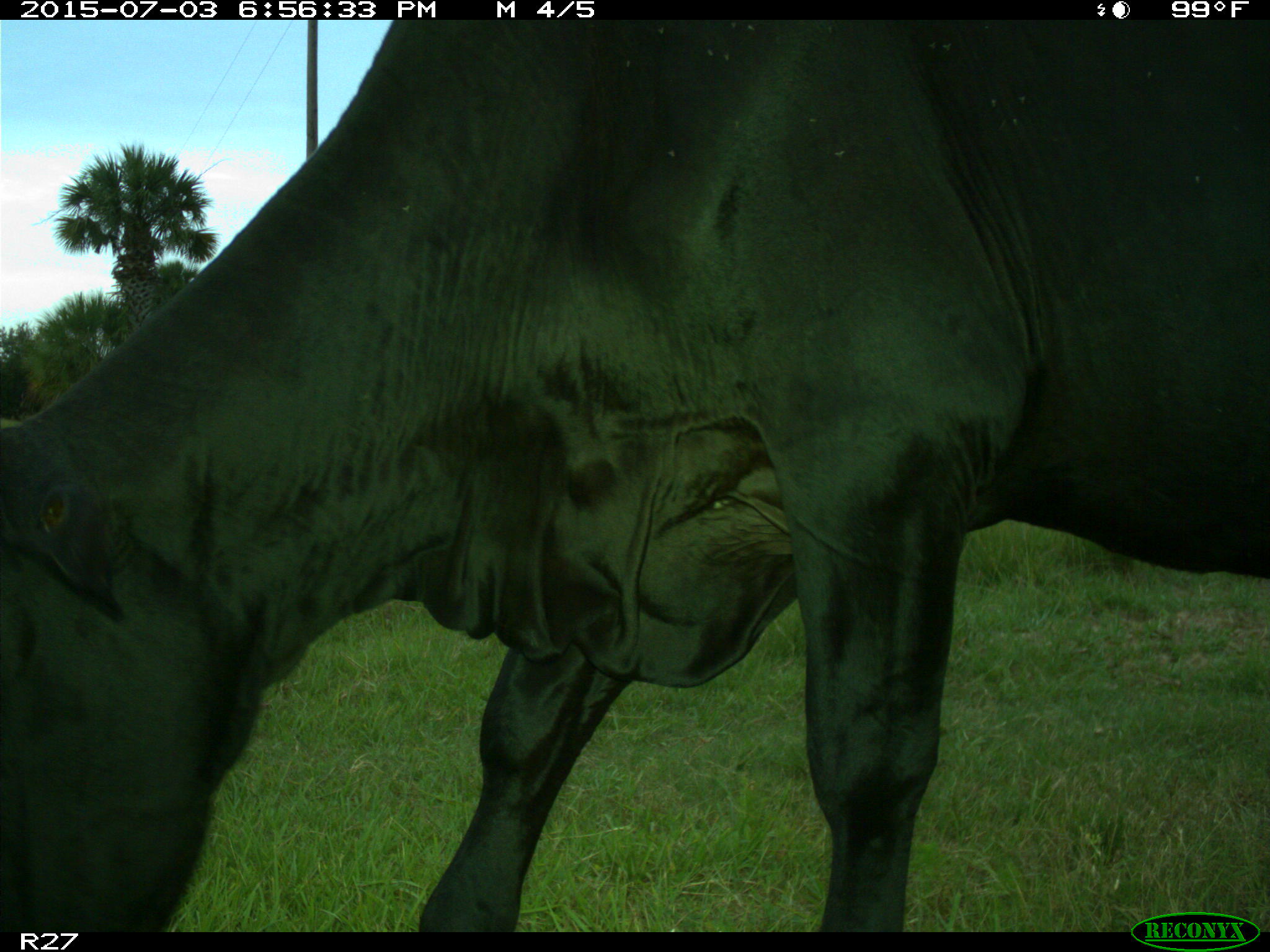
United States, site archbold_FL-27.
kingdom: Animalia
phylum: Chordata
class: Mammalia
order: Artiodactyla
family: Bovidae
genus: Bos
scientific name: Bos taurus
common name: domestic cow